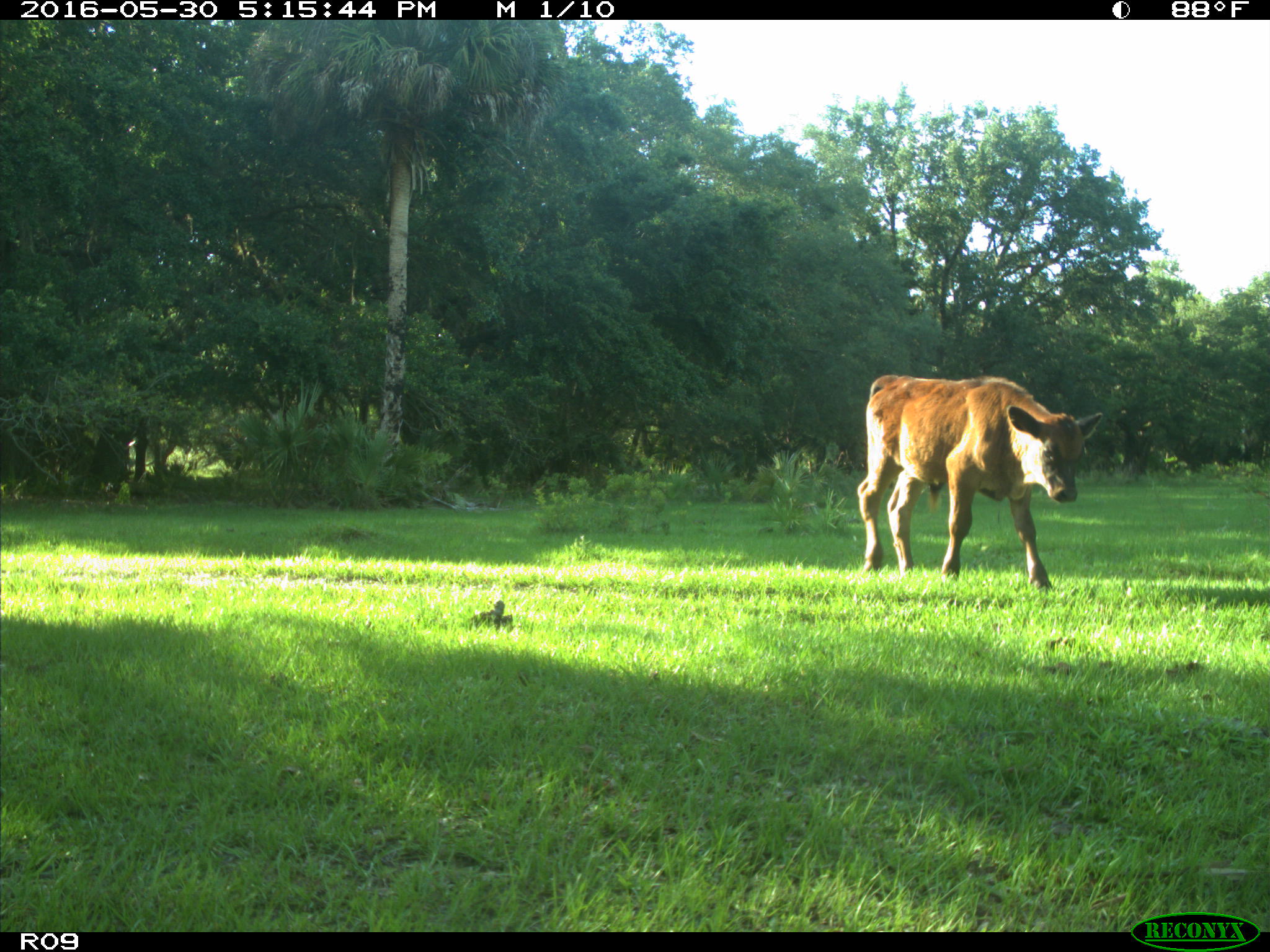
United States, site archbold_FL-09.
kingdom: Animalia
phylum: Chordata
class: Mammalia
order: Artiodactyla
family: Bovidae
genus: Bos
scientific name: Bos taurus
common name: domestic cow